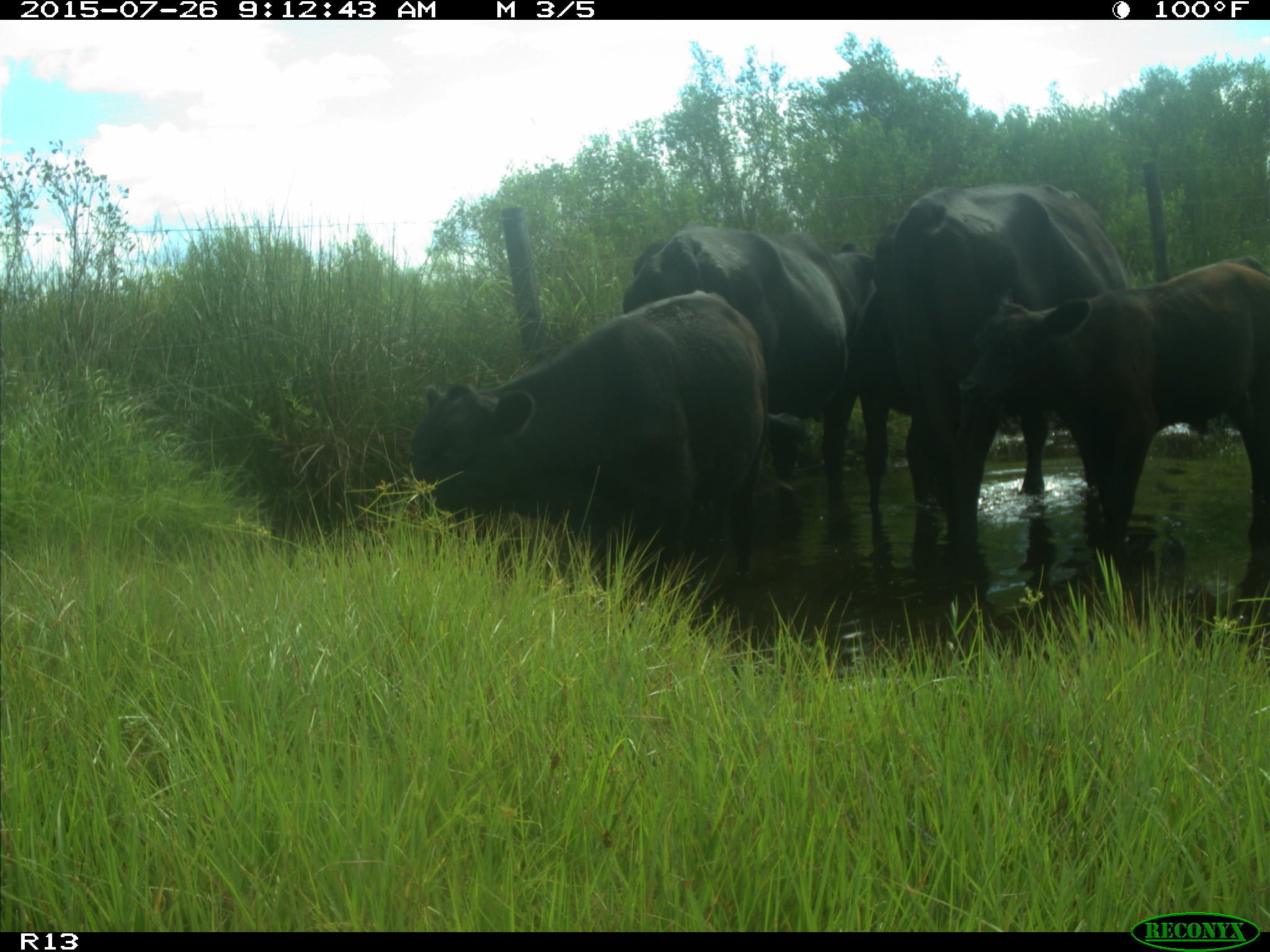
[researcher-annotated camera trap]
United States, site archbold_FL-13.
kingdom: Animalia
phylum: Chordata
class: Mammalia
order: Artiodactyla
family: Bovidae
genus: Bos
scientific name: Bos taurus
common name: domestic cow